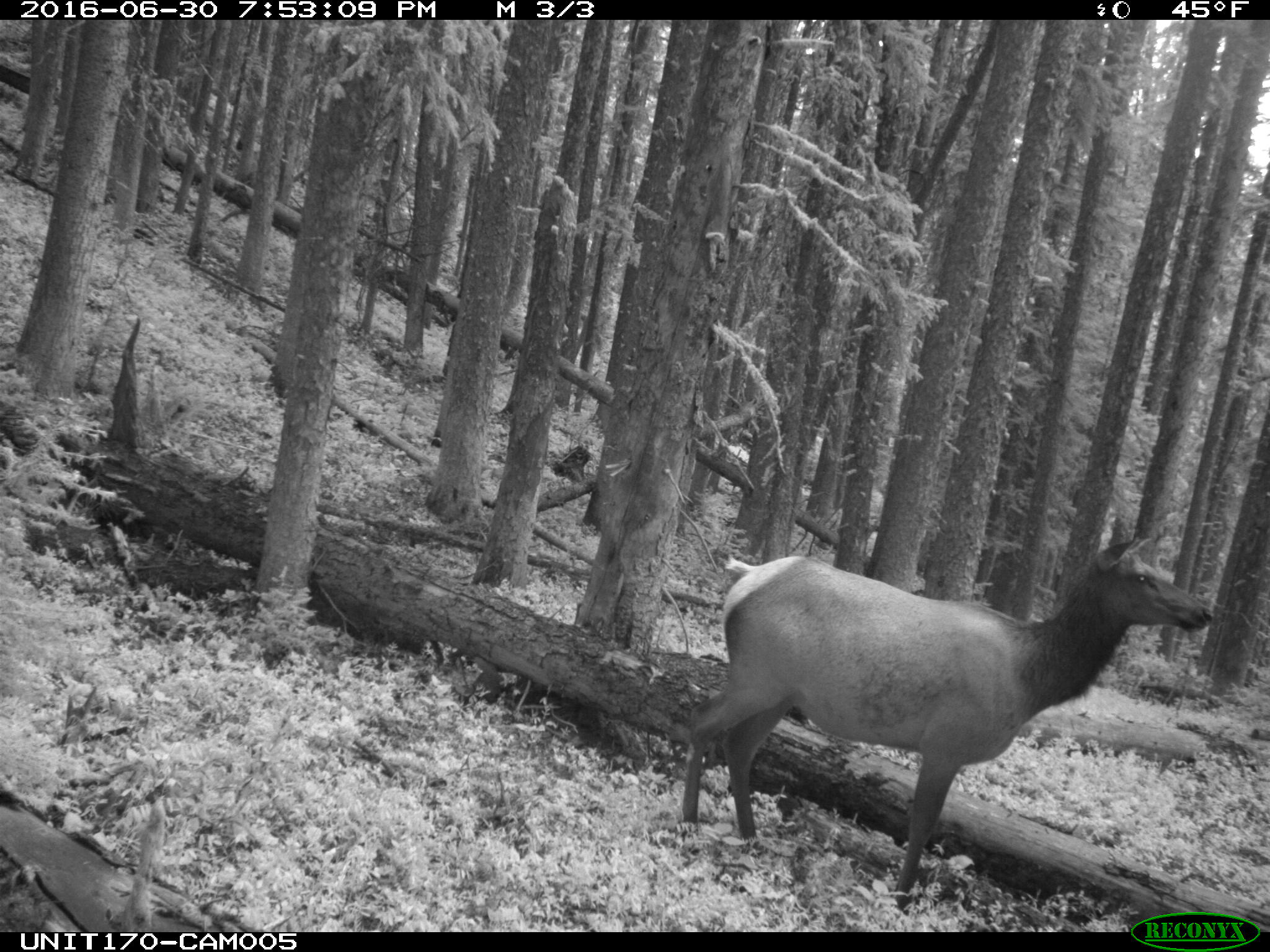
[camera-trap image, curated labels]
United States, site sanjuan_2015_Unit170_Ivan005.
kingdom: Animalia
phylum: Chordata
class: Mammalia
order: Artiodactyla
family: Cervidae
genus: Cervus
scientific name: Cervus elaphus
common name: red deer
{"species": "Cervus elaphus (red deer)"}